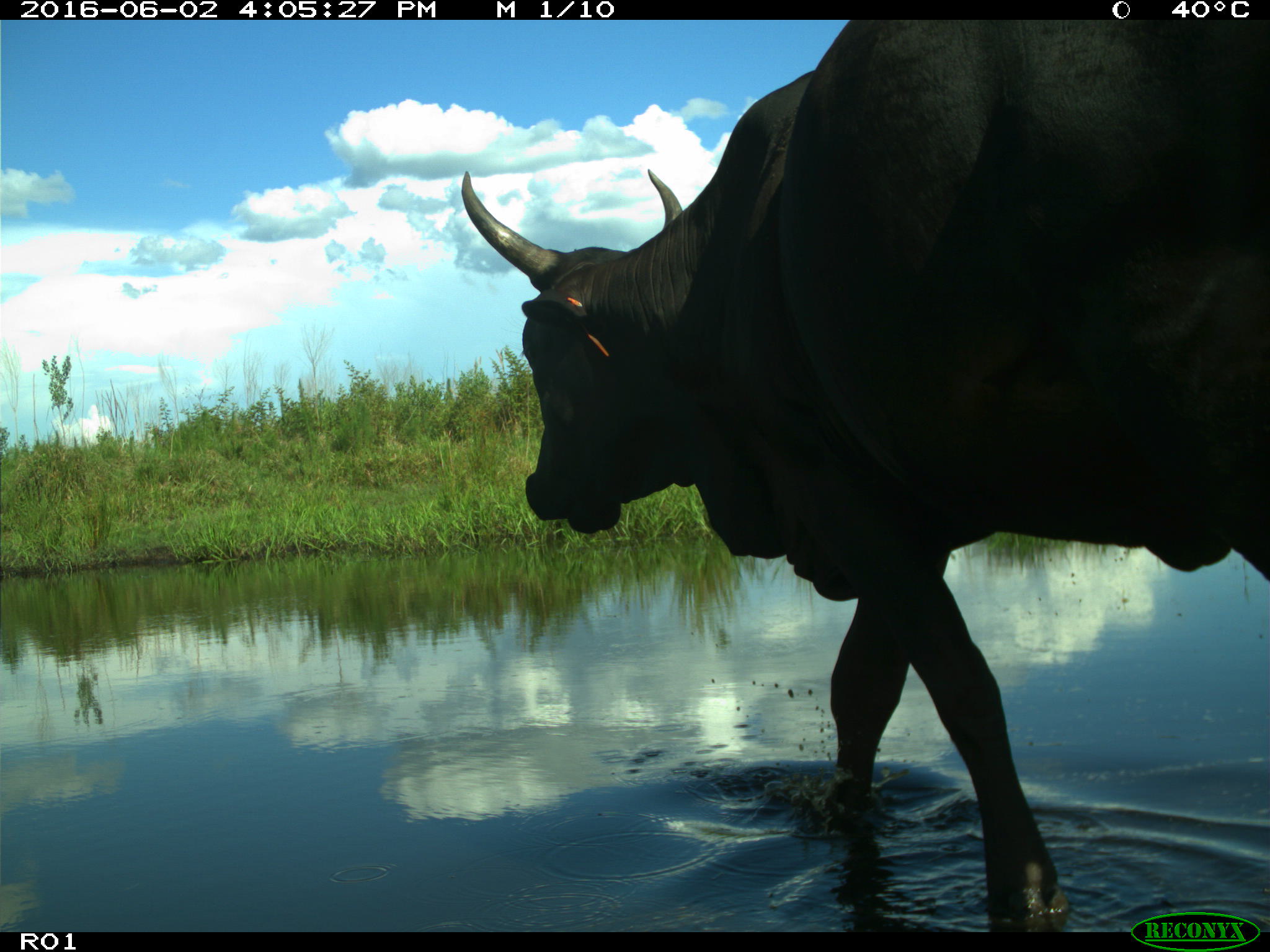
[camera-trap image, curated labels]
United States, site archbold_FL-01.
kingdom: Animalia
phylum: Chordata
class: Mammalia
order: Artiodactyla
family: Bovidae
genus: Bos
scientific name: Bos taurus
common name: domestic cow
Bos taurus (domestic cow).